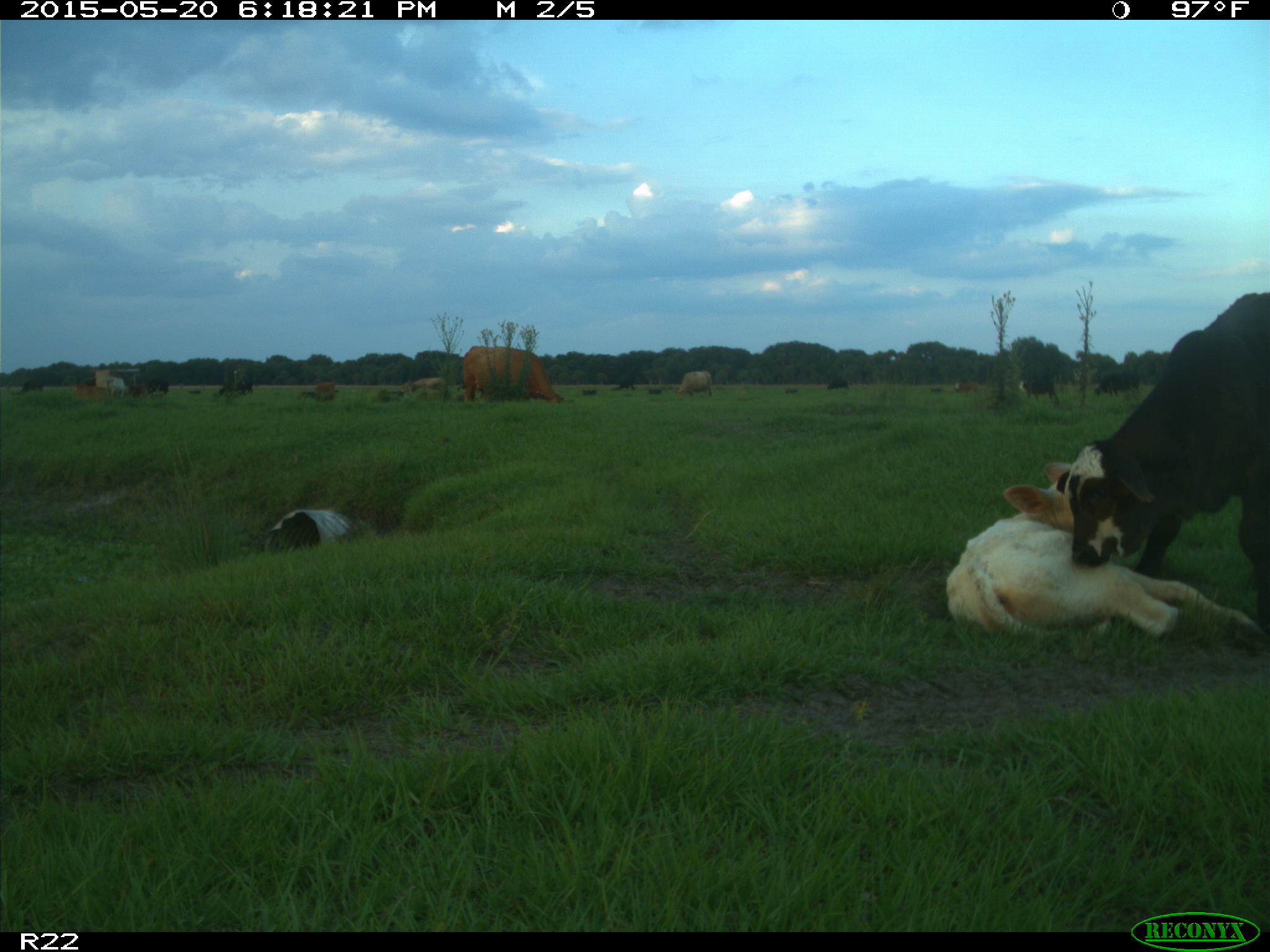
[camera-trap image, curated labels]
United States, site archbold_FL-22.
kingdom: Animalia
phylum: Chordata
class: Mammalia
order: Artiodactyla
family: Bovidae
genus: Bos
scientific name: Bos taurus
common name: domestic cow